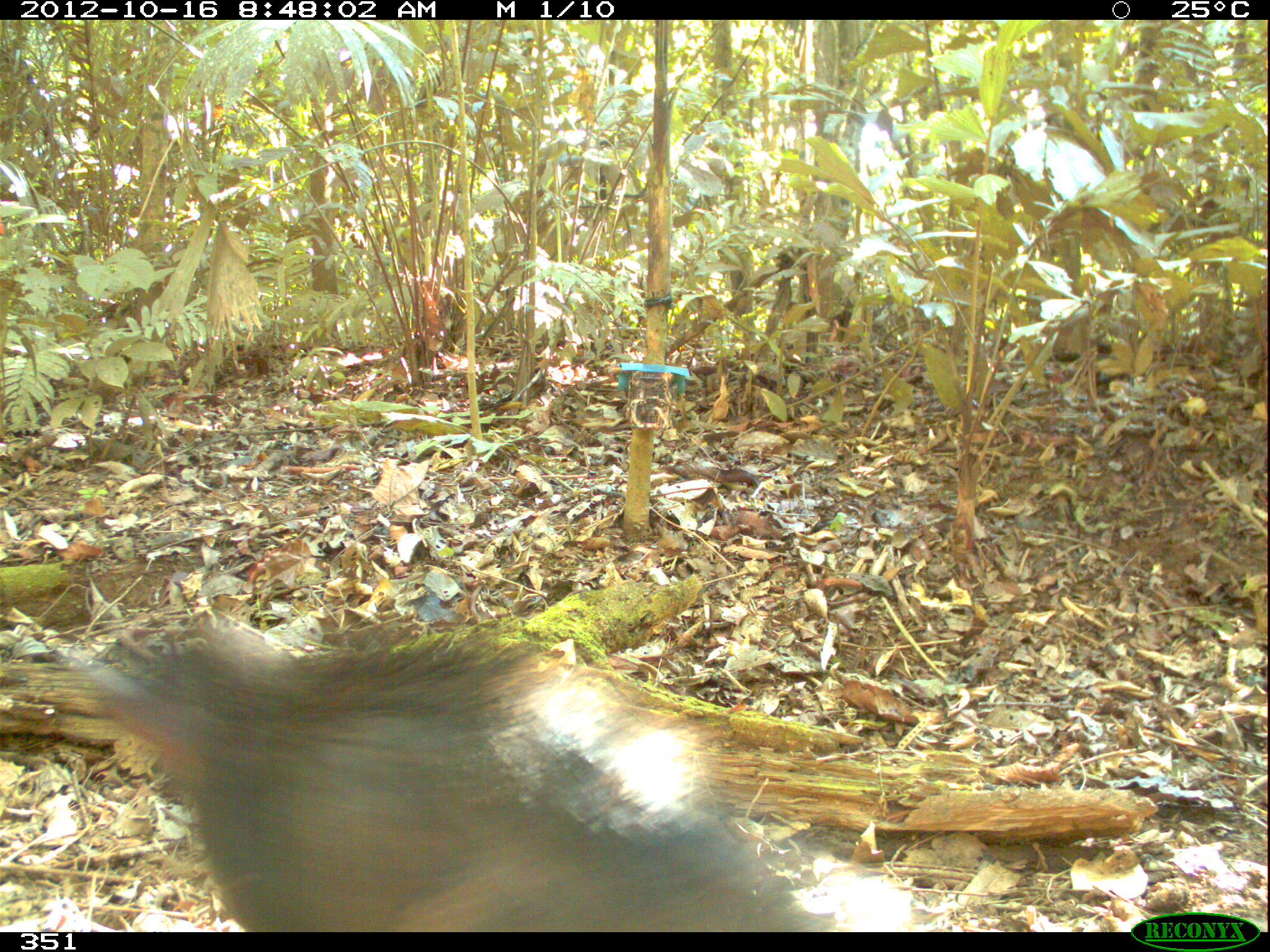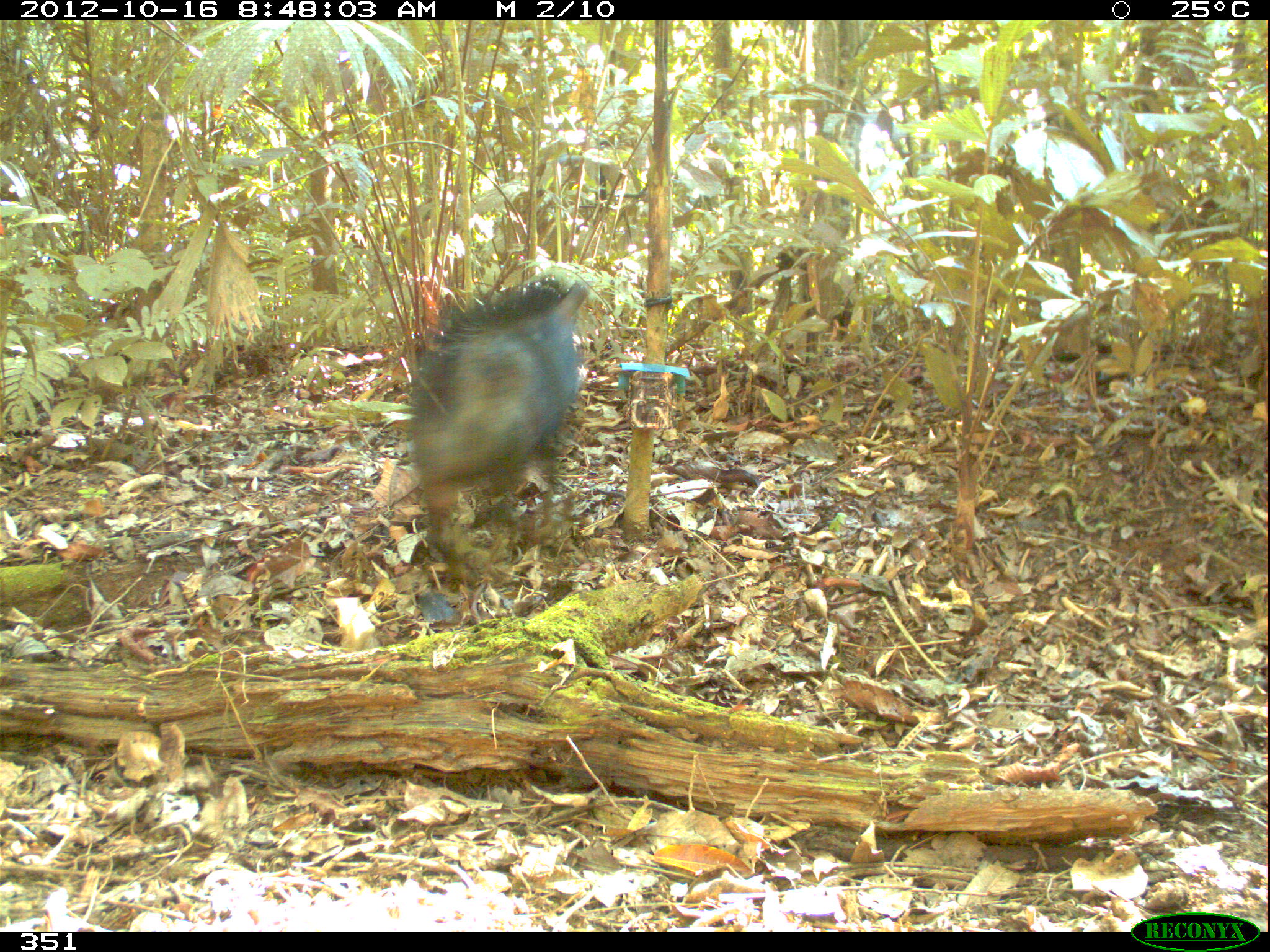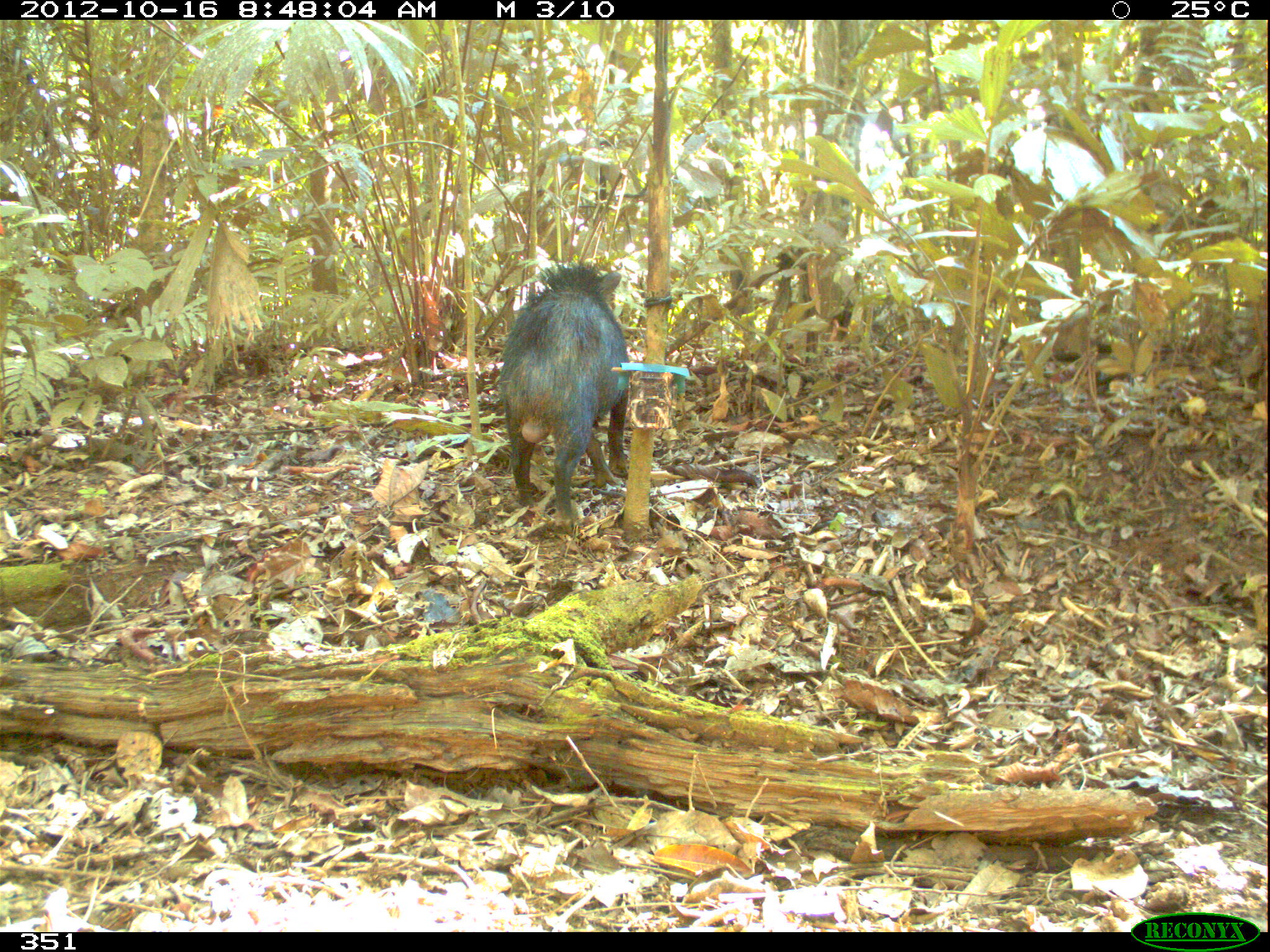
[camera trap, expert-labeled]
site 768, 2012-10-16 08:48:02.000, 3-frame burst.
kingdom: Animalia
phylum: Chordata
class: Mammalia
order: Artiodactyla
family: Tayassuidae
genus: Tayassu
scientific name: Tayassu pecari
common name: white-lipped peccary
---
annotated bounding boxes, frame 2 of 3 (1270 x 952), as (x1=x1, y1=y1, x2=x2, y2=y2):
tayassu pecari: (x1=411, y1=280, x2=586, y2=578)